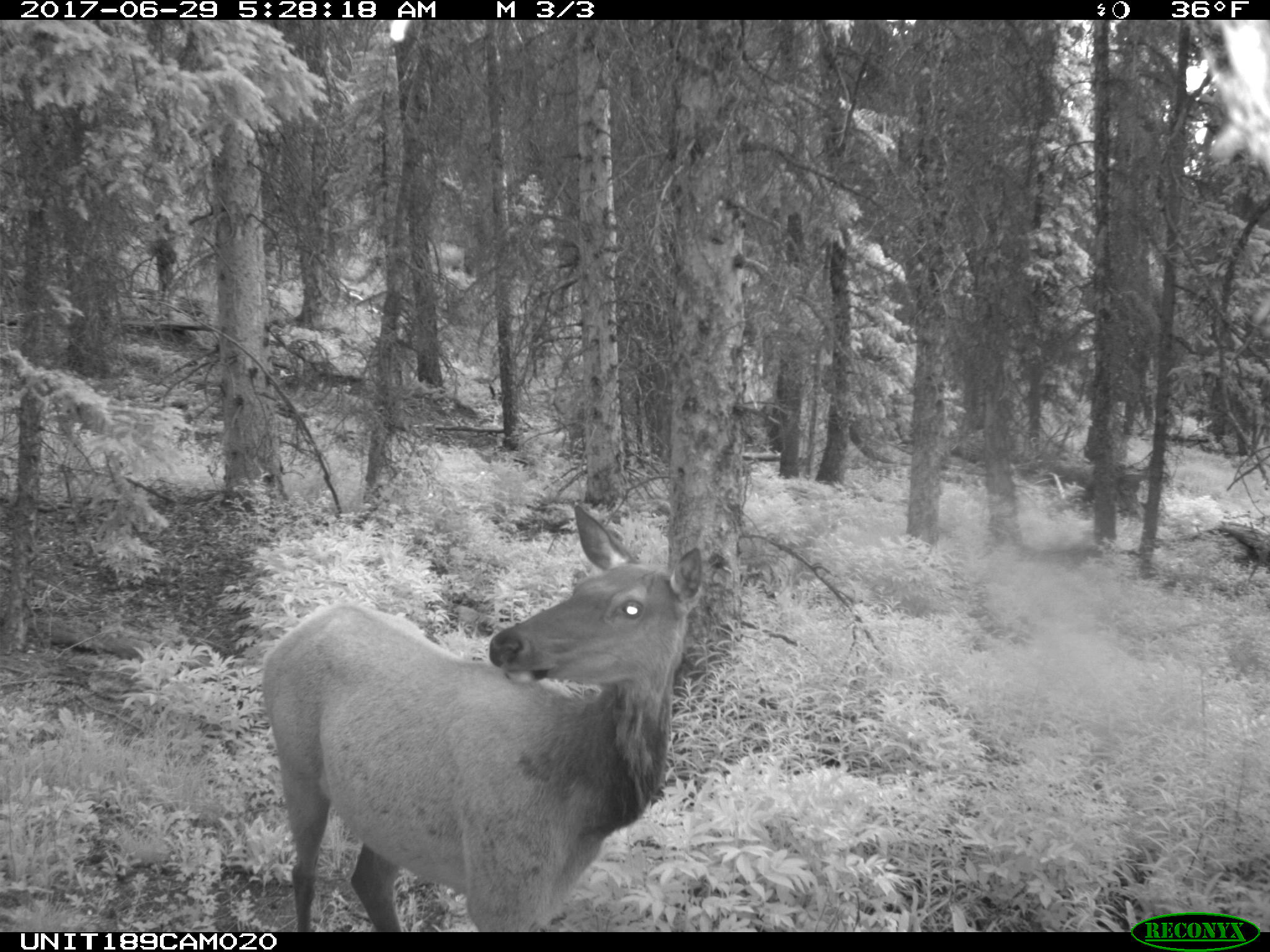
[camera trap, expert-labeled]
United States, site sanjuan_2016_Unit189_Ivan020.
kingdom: Animalia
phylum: Chordata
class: Mammalia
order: Artiodactyla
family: Cervidae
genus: Cervus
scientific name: Cervus elaphus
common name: red deer